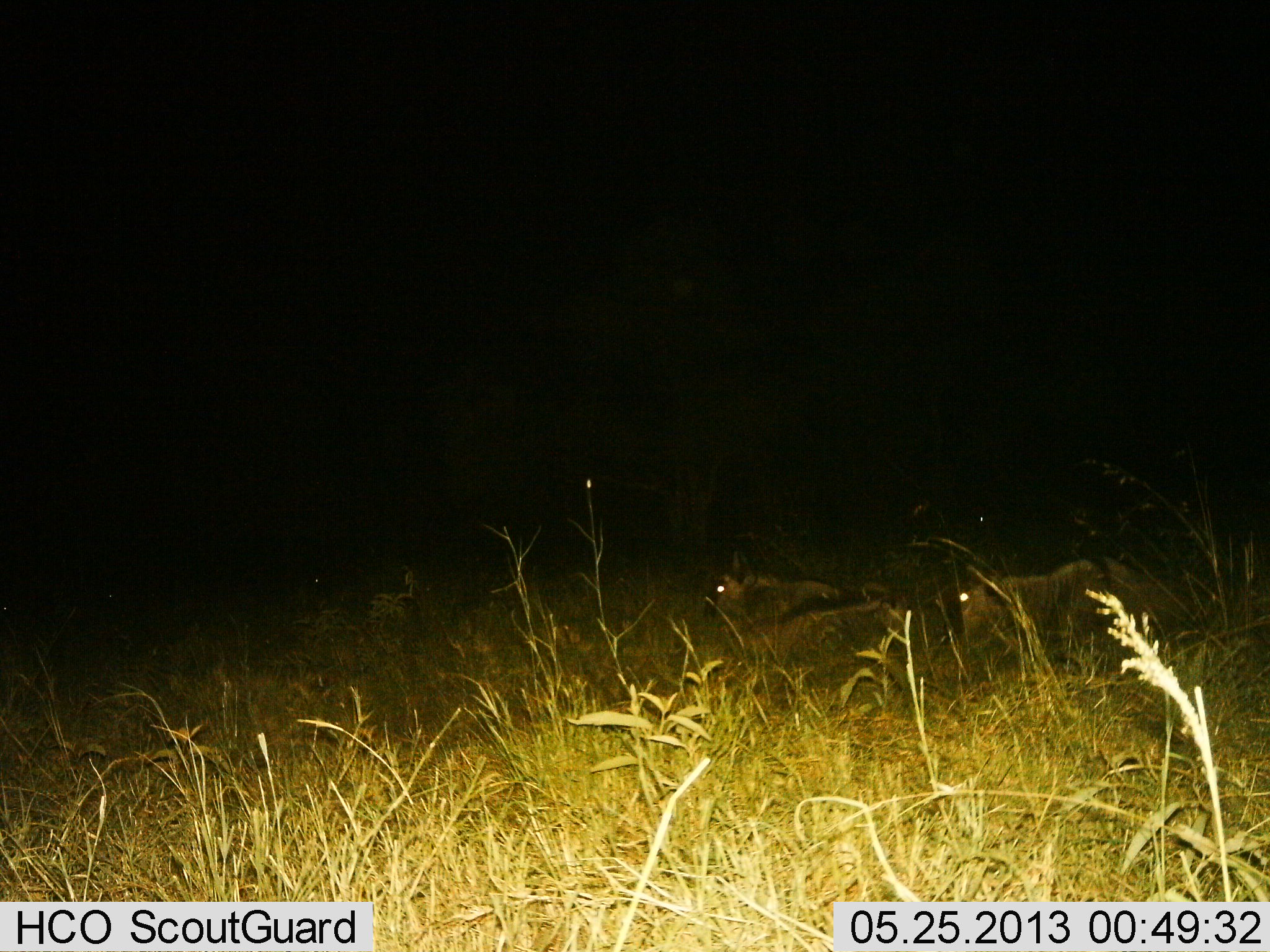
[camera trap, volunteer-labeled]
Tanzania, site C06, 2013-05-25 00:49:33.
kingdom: Animalia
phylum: Chordata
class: Mammalia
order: Artiodactyla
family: Bovidae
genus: Connochaetes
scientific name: Connochaetes taurinus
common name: blue wildebeest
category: wildebeest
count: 3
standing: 0%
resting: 100%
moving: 0%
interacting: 0%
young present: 0%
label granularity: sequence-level